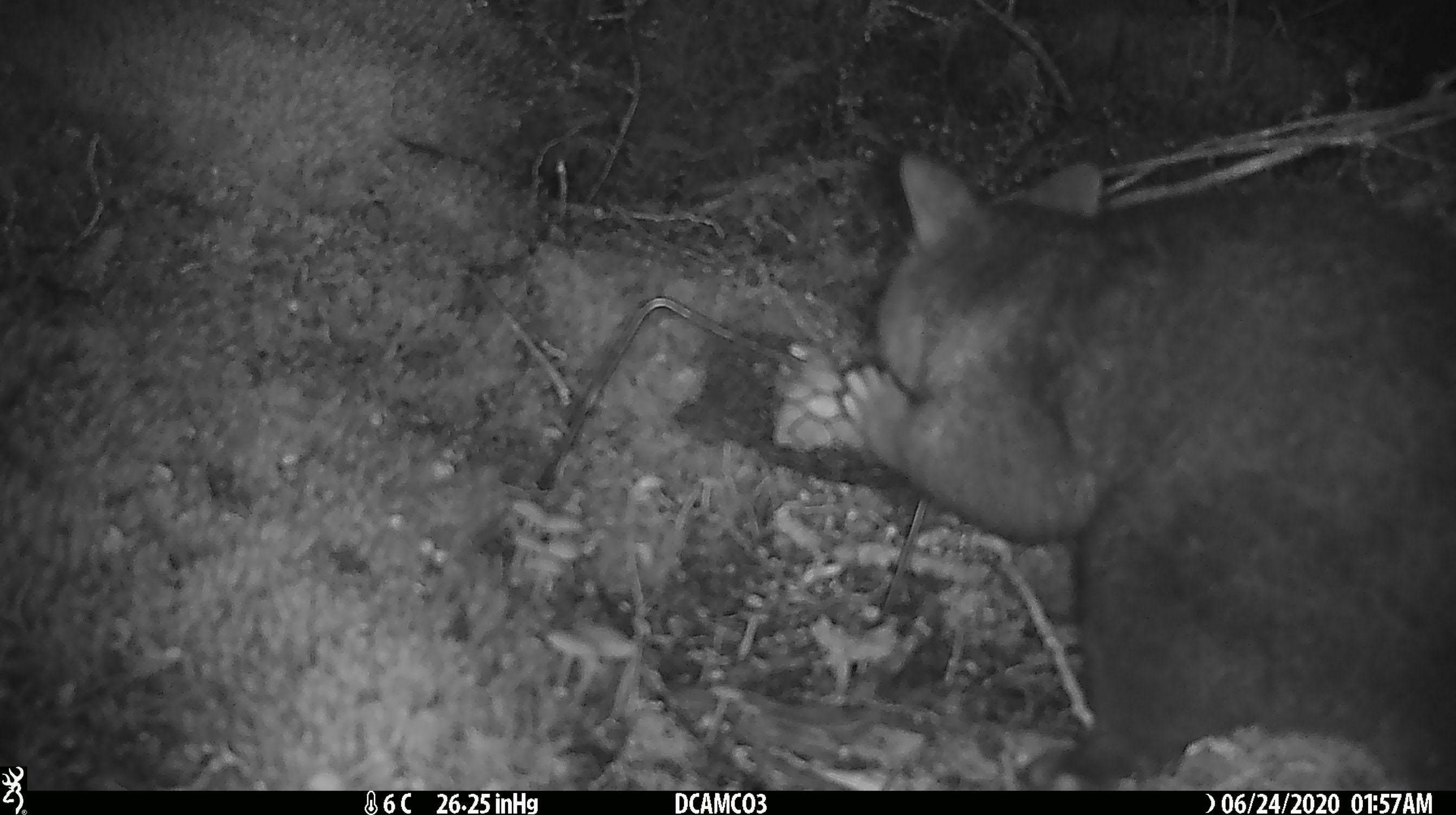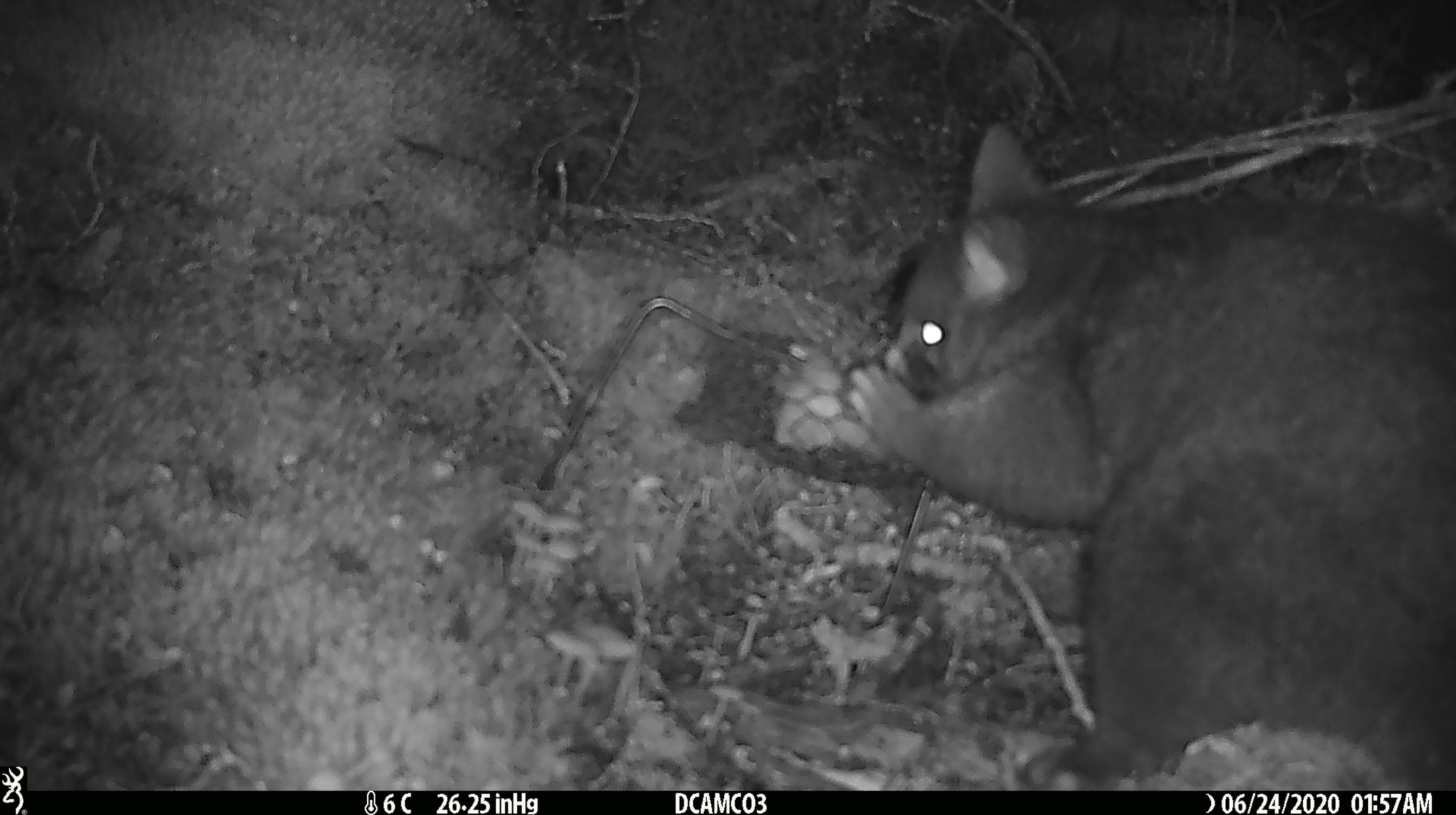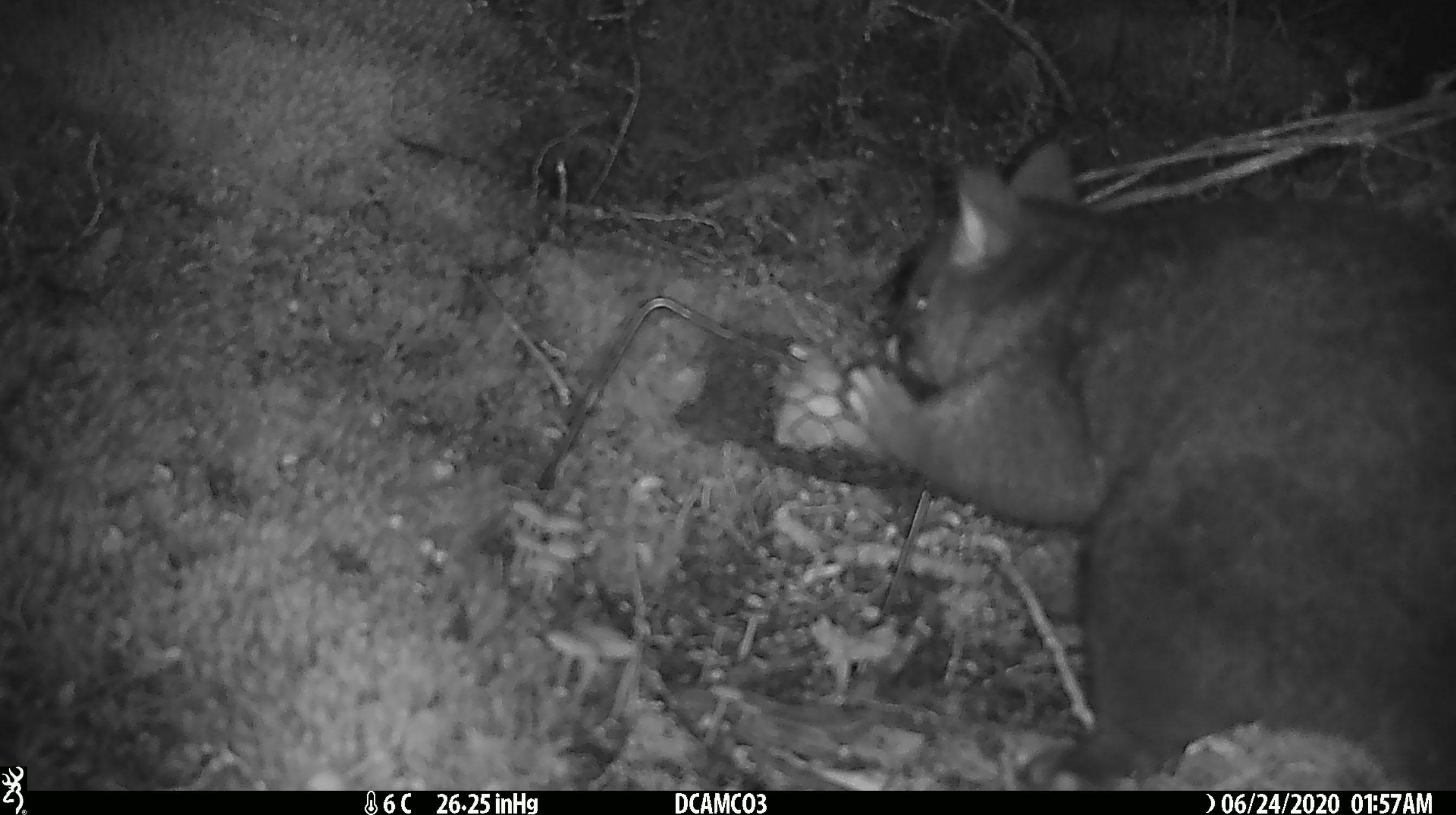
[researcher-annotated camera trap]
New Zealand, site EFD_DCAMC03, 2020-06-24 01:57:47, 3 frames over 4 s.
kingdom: Animalia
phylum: Chordata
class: Mammalia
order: Diprotodontia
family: Phalangeridae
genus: Trichosurus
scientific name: Trichosurus vulpecula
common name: common brushtail possum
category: possum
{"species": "possum (common brushtail possum) (Trichosurus vulpecula)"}